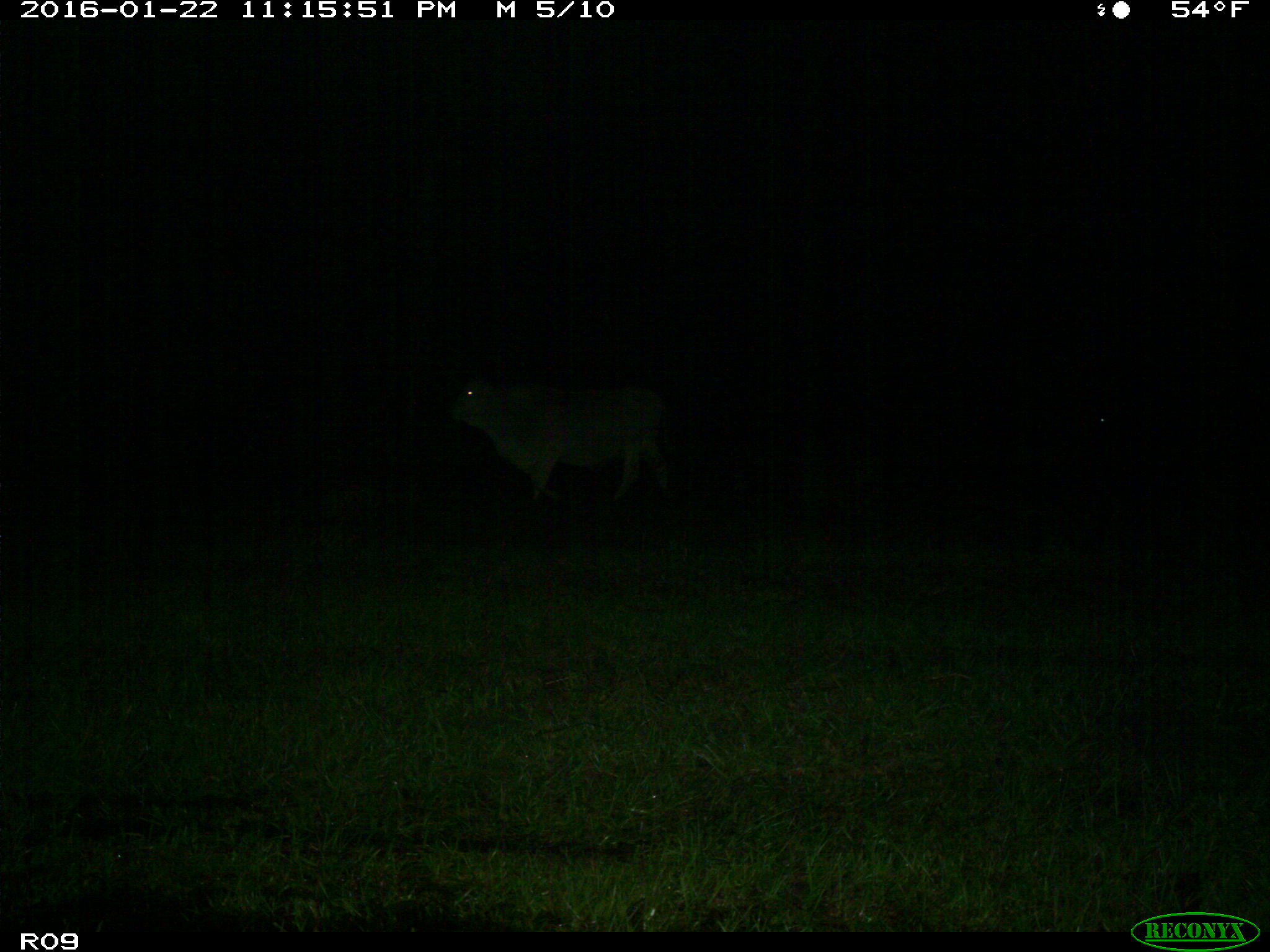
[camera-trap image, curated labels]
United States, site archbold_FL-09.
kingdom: Animalia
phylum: Chordata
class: Mammalia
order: Artiodactyla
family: Bovidae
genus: Bos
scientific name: Bos taurus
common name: domestic cow